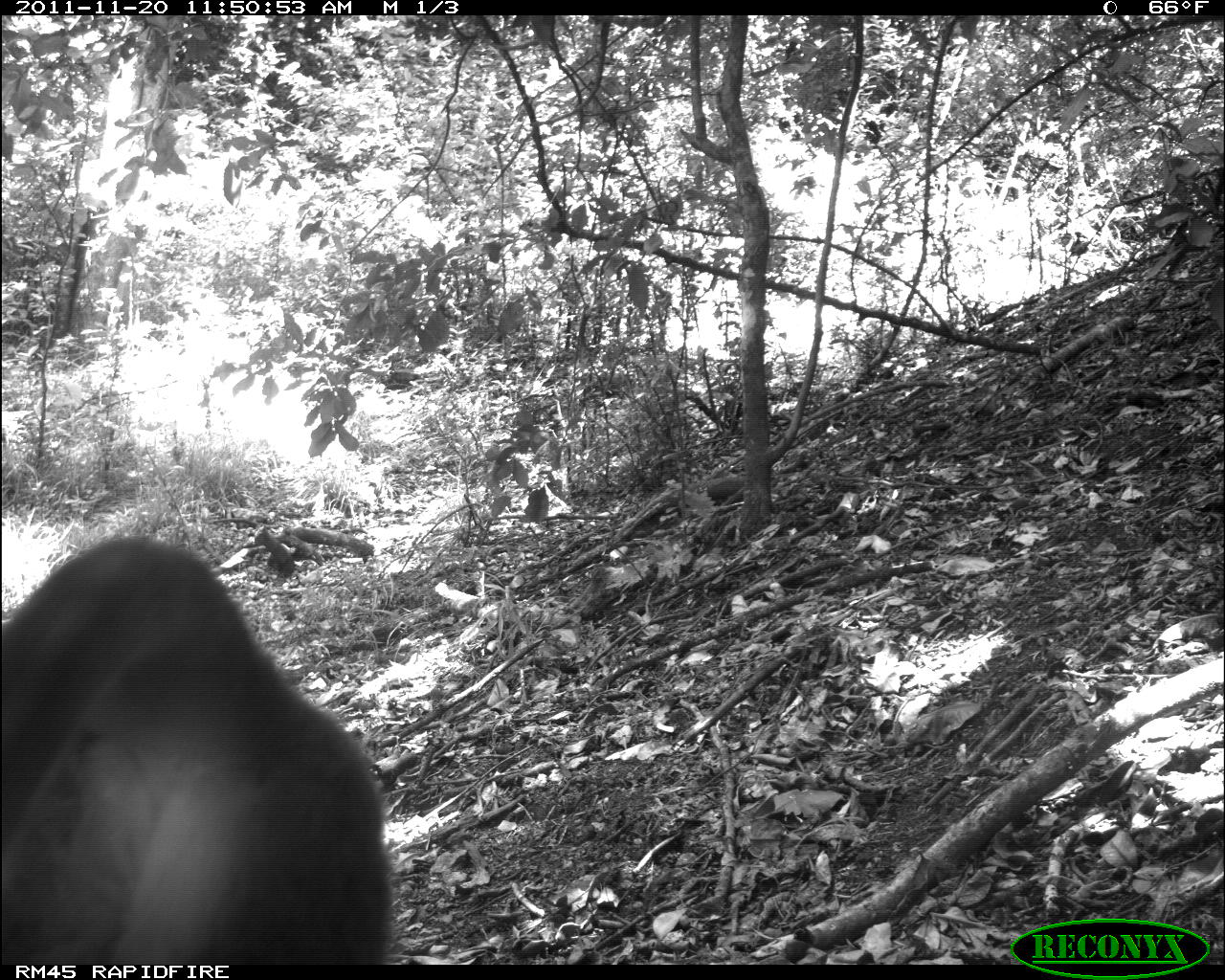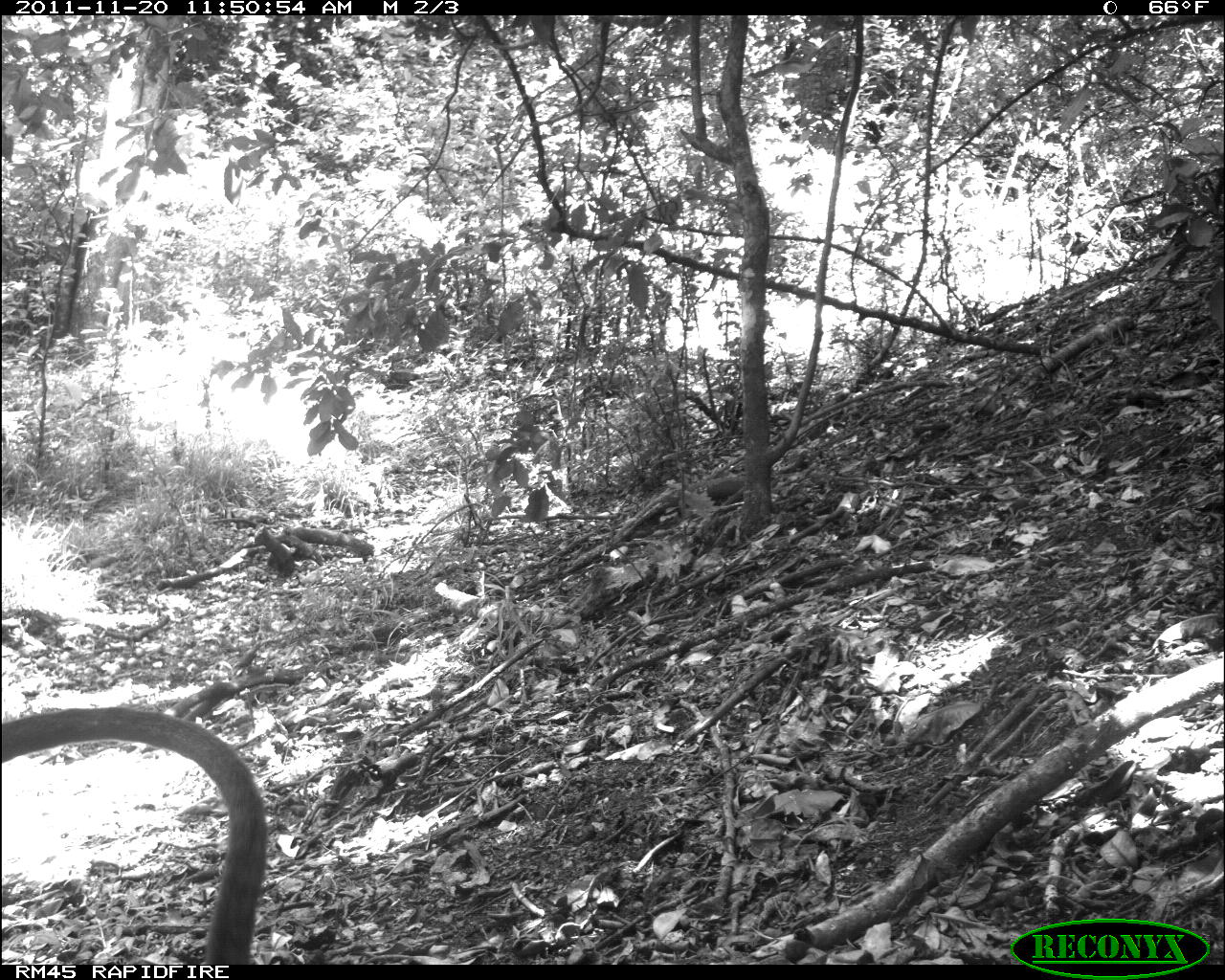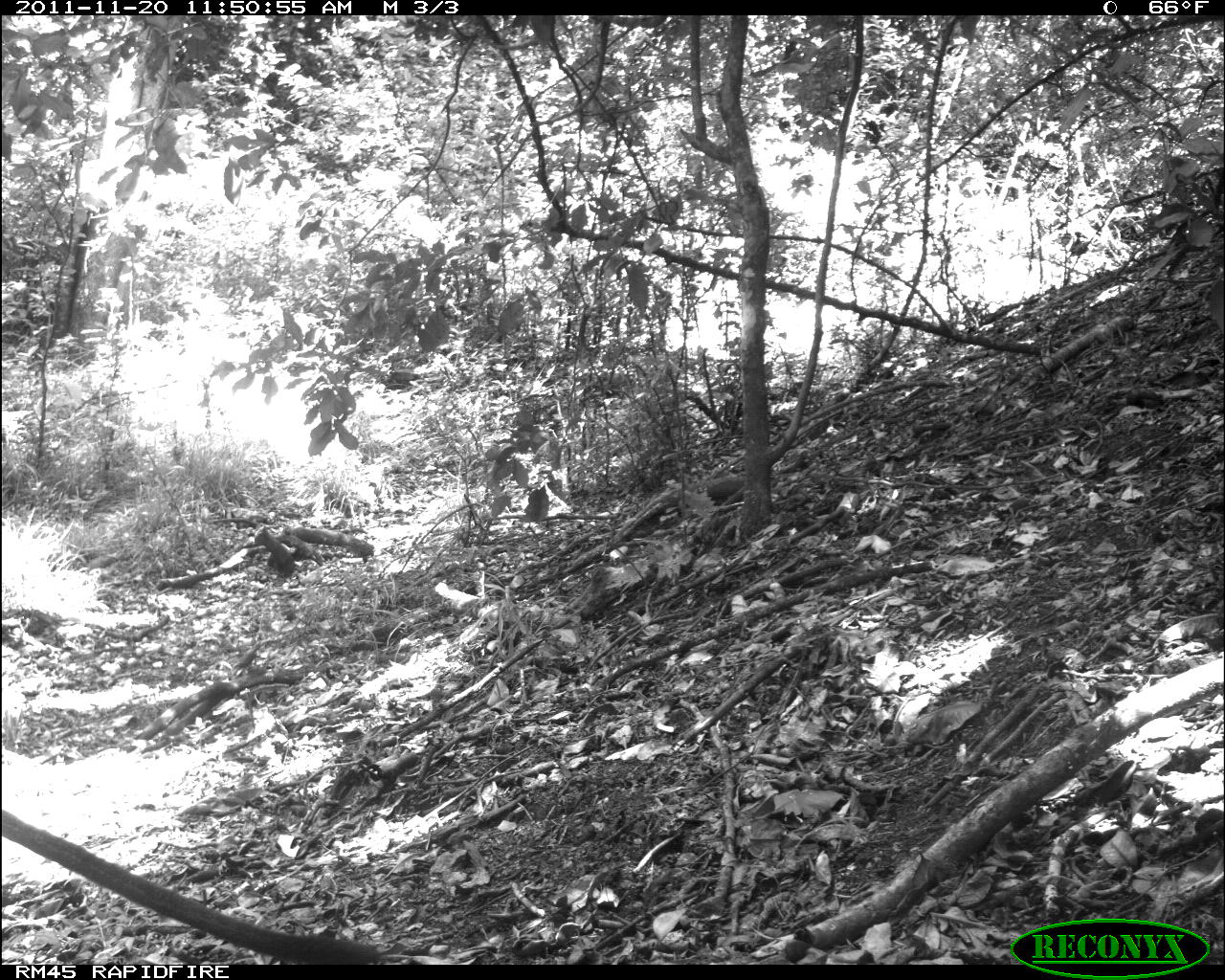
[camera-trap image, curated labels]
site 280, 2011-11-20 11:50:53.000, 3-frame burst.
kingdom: Animalia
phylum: Chordata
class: Mammalia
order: Primates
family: Cercopithecidae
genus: Cercopithecus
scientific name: Cercopithecus erythrogaster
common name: sykes  monkey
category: cercopithecus albogularis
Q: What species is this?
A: Cercopithecus albogularis (sykes  monkey) (Cercopithecus erythrogaster).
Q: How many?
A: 1.